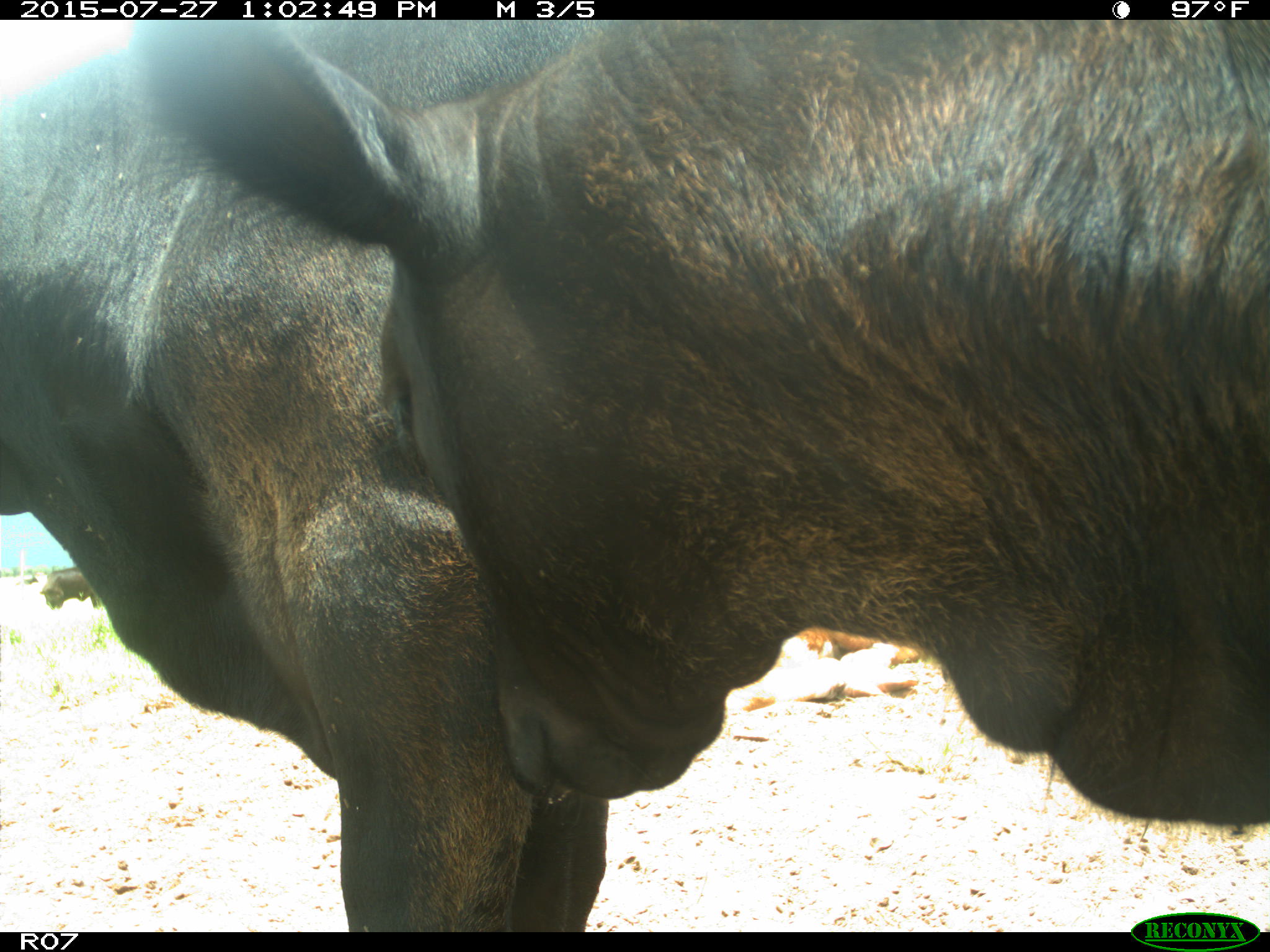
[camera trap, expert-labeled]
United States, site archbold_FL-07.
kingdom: Animalia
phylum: Chordata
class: Mammalia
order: Artiodactyla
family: Bovidae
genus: Bos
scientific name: Bos taurus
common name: domestic cow